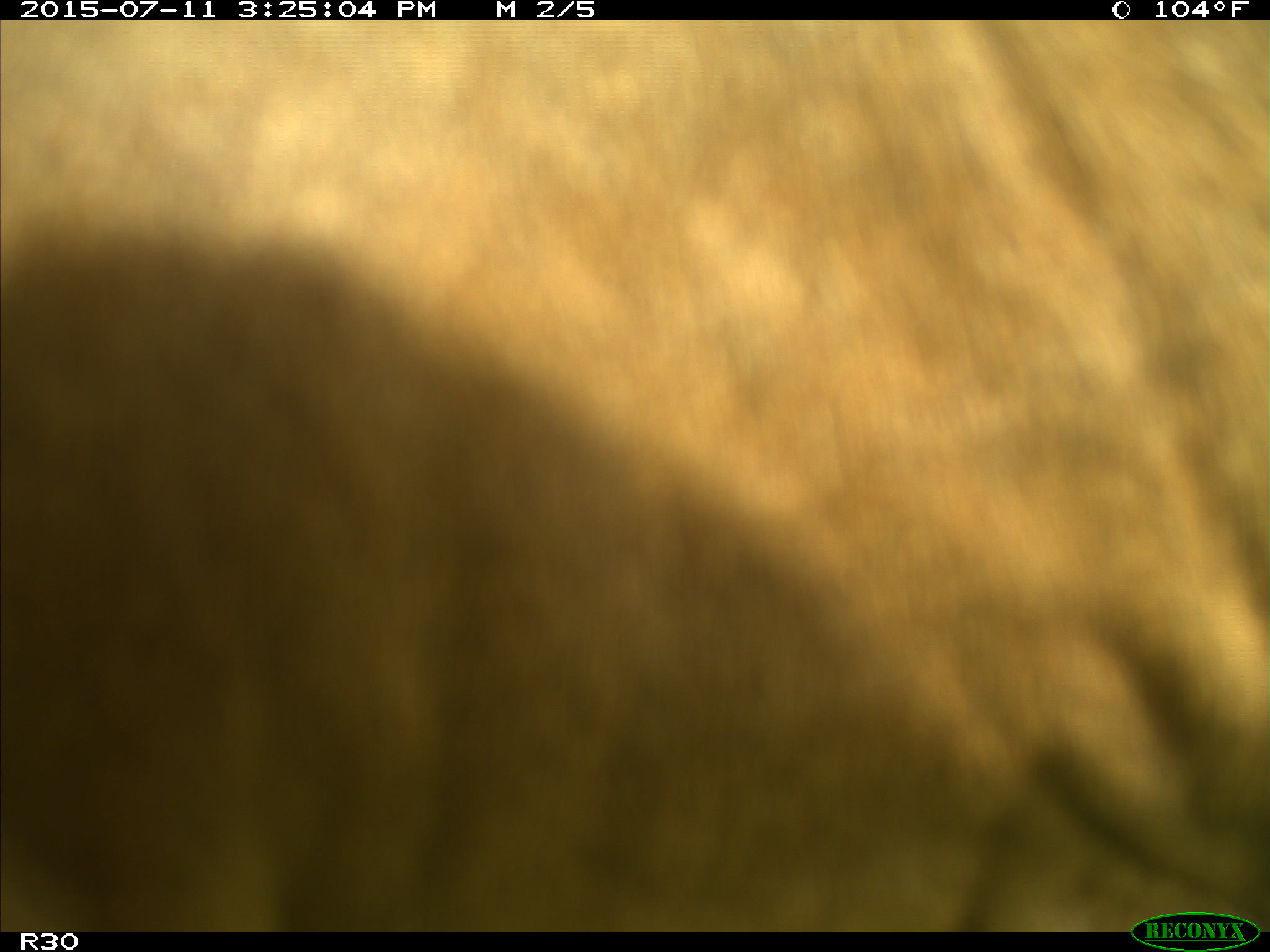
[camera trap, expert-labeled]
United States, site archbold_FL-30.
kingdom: Animalia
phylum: Chordata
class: Mammalia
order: Artiodactyla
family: Bovidae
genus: Bos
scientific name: Bos taurus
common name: domestic cow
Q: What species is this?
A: Bos taurus (domestic cow).